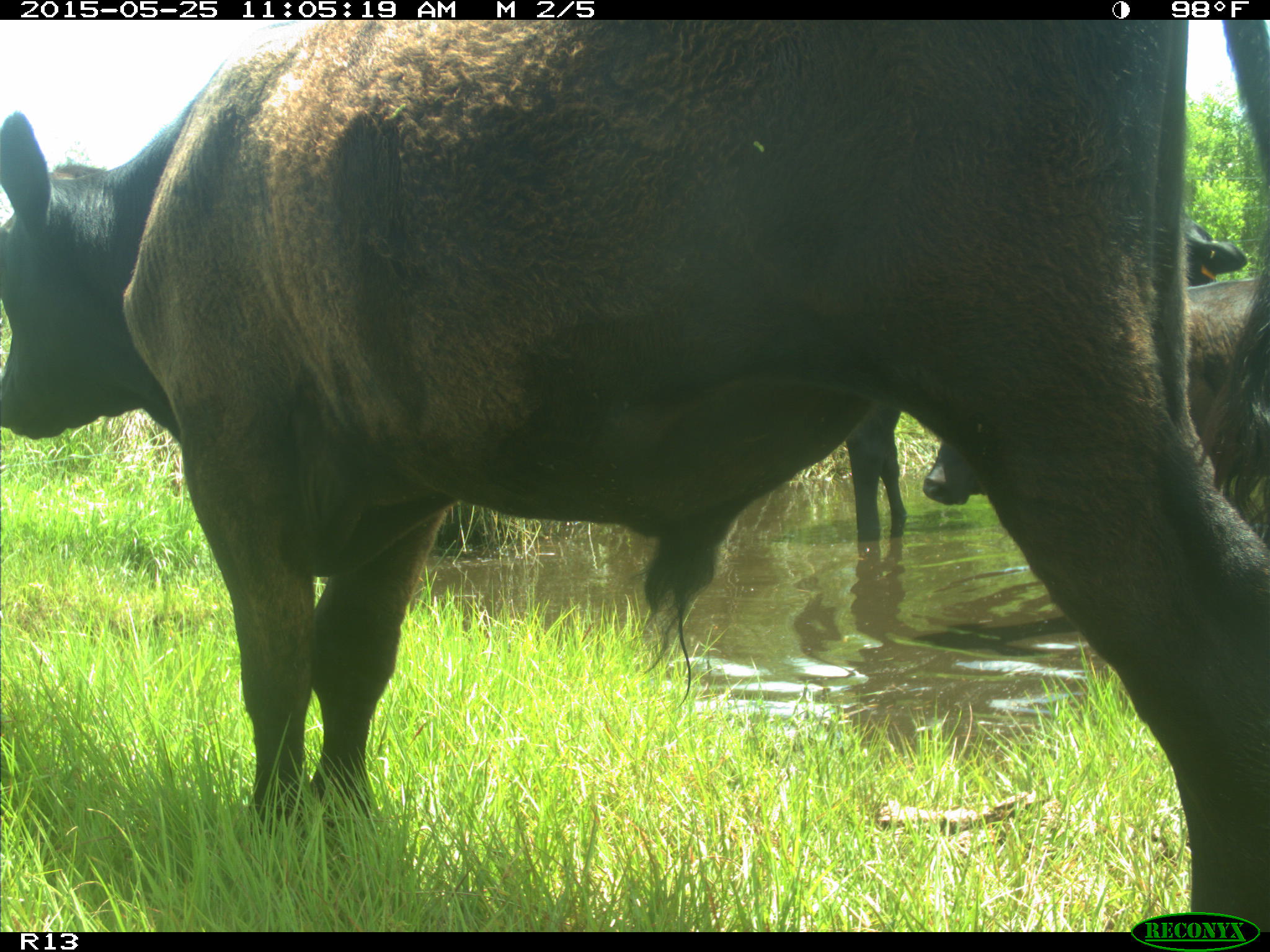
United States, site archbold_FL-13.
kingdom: Animalia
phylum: Chordata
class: Mammalia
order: Artiodactyla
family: Bovidae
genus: Bos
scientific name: Bos taurus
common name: domestic cow